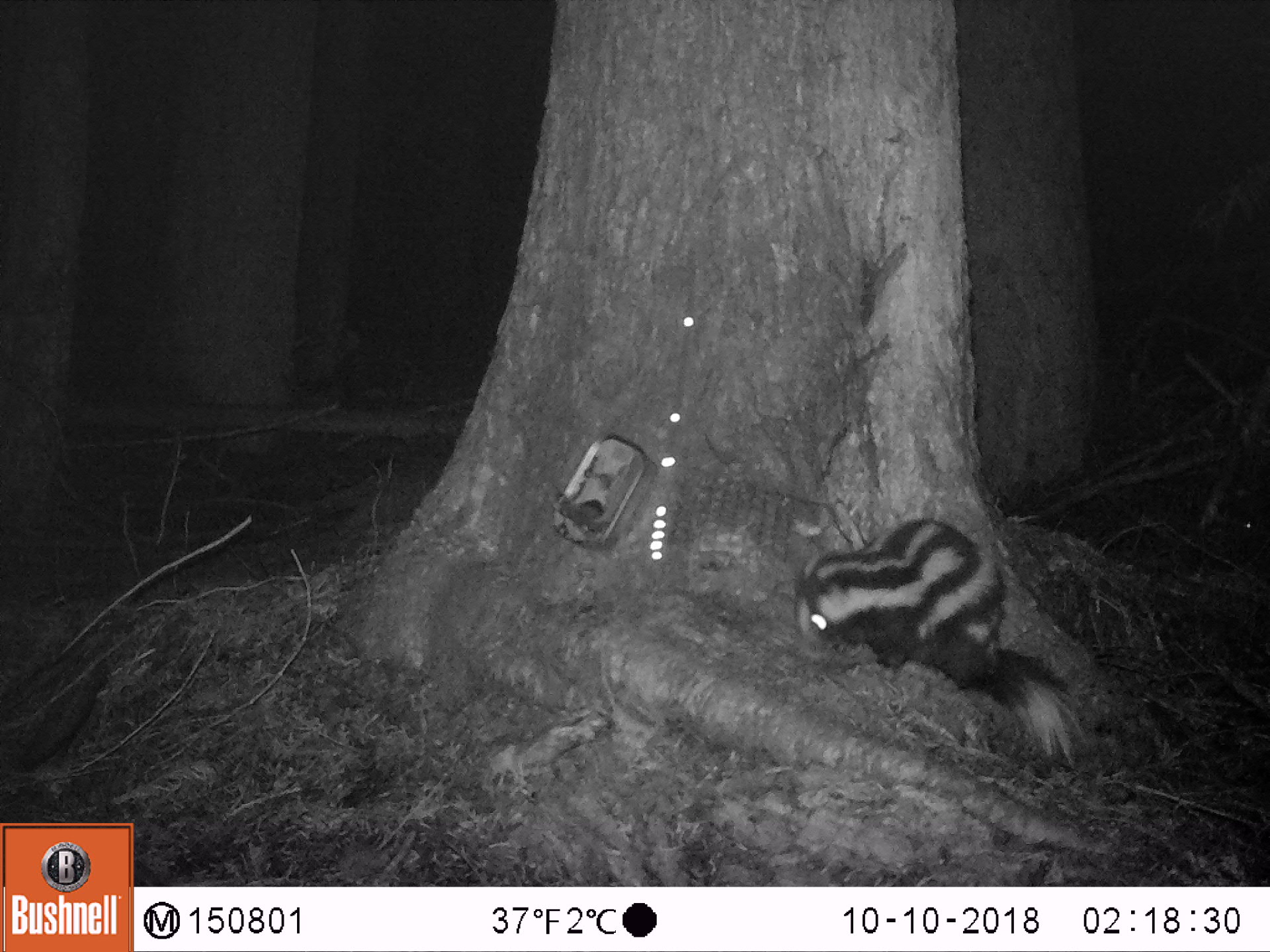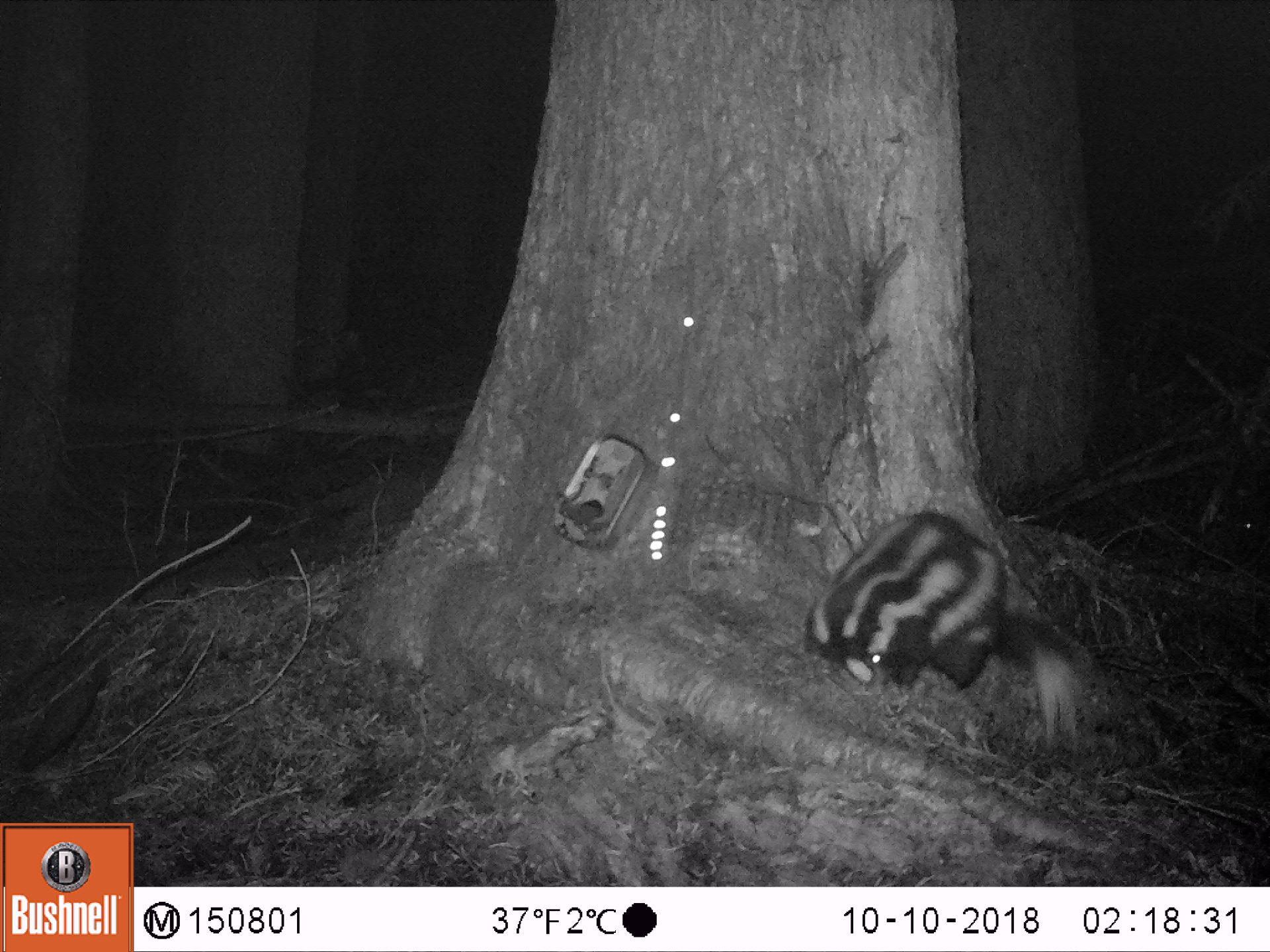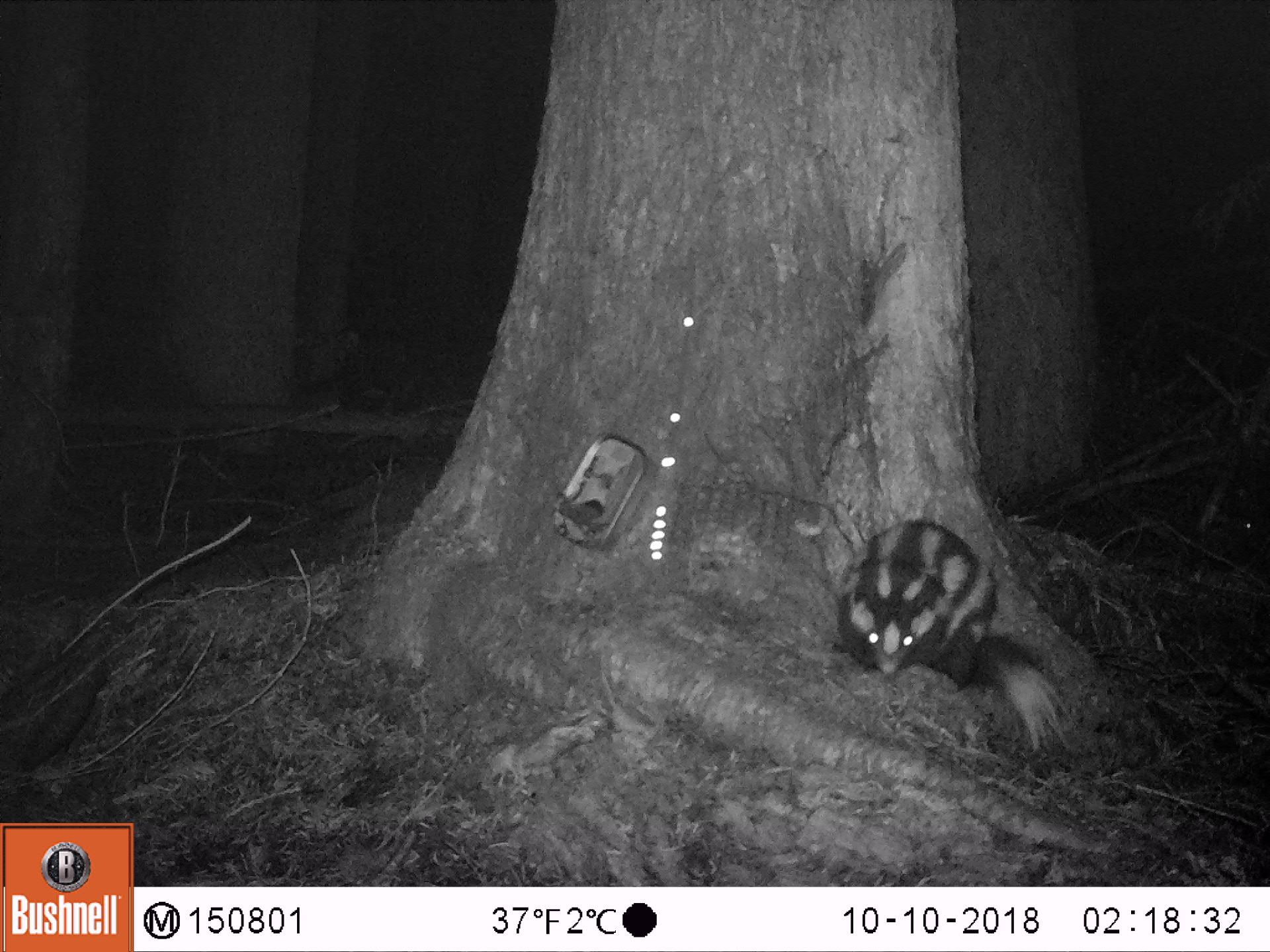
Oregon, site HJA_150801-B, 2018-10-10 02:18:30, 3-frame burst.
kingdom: Animalia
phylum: Chordata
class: Mammalia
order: Carnivora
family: Mephitidae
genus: Spilogale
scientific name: Spilogale gracilis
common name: western spotted skunk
Western spotted skunk (Spilogale gracilis).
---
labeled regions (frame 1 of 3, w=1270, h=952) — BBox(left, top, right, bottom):
western spotted skunk: BBox(782, 489, 1095, 782)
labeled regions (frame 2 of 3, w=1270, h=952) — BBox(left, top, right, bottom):
western spotted skunk: BBox(789, 492, 1116, 758)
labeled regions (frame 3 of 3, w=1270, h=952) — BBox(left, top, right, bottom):
western spotted skunk: BBox(808, 508, 1080, 766)